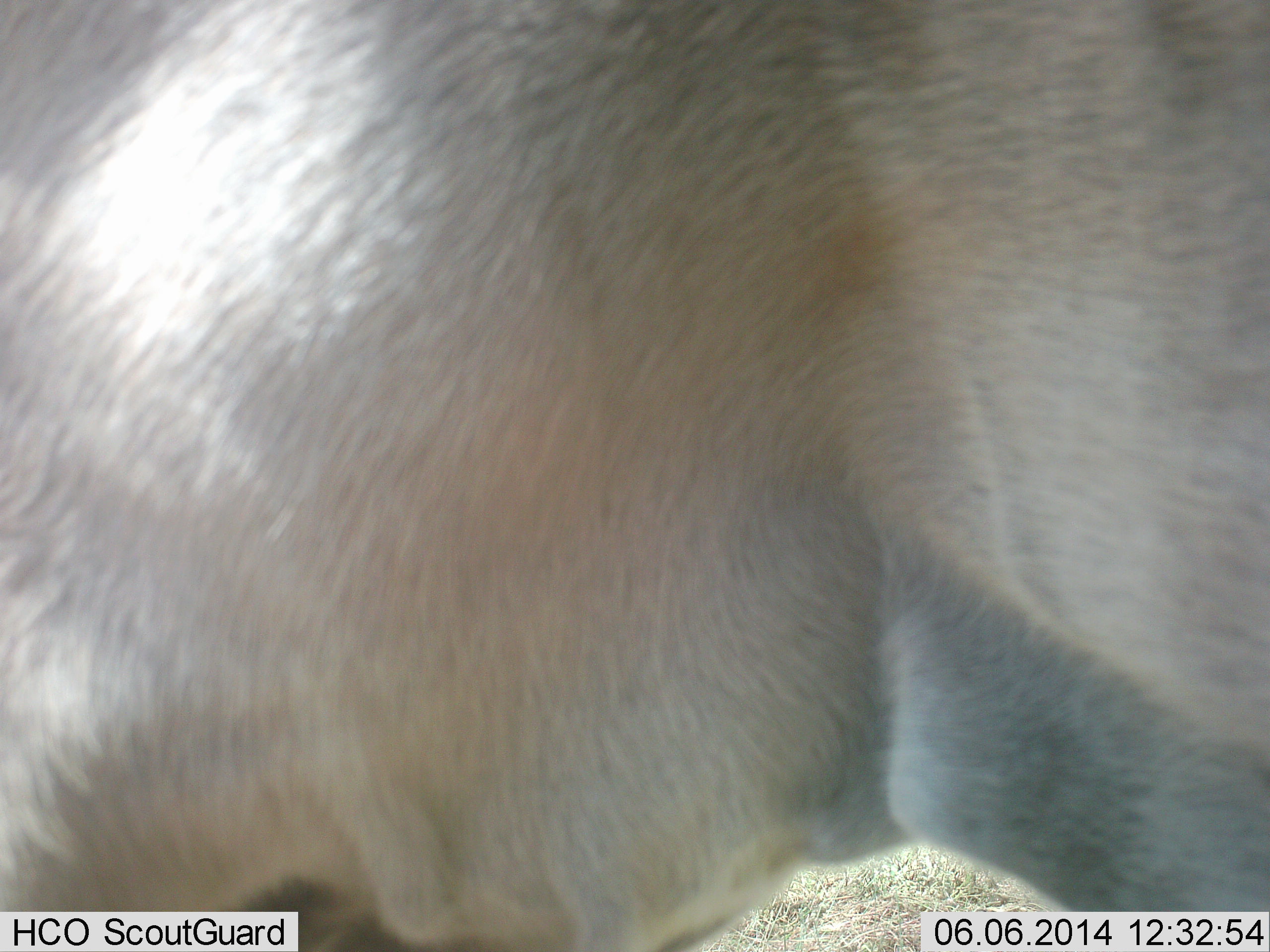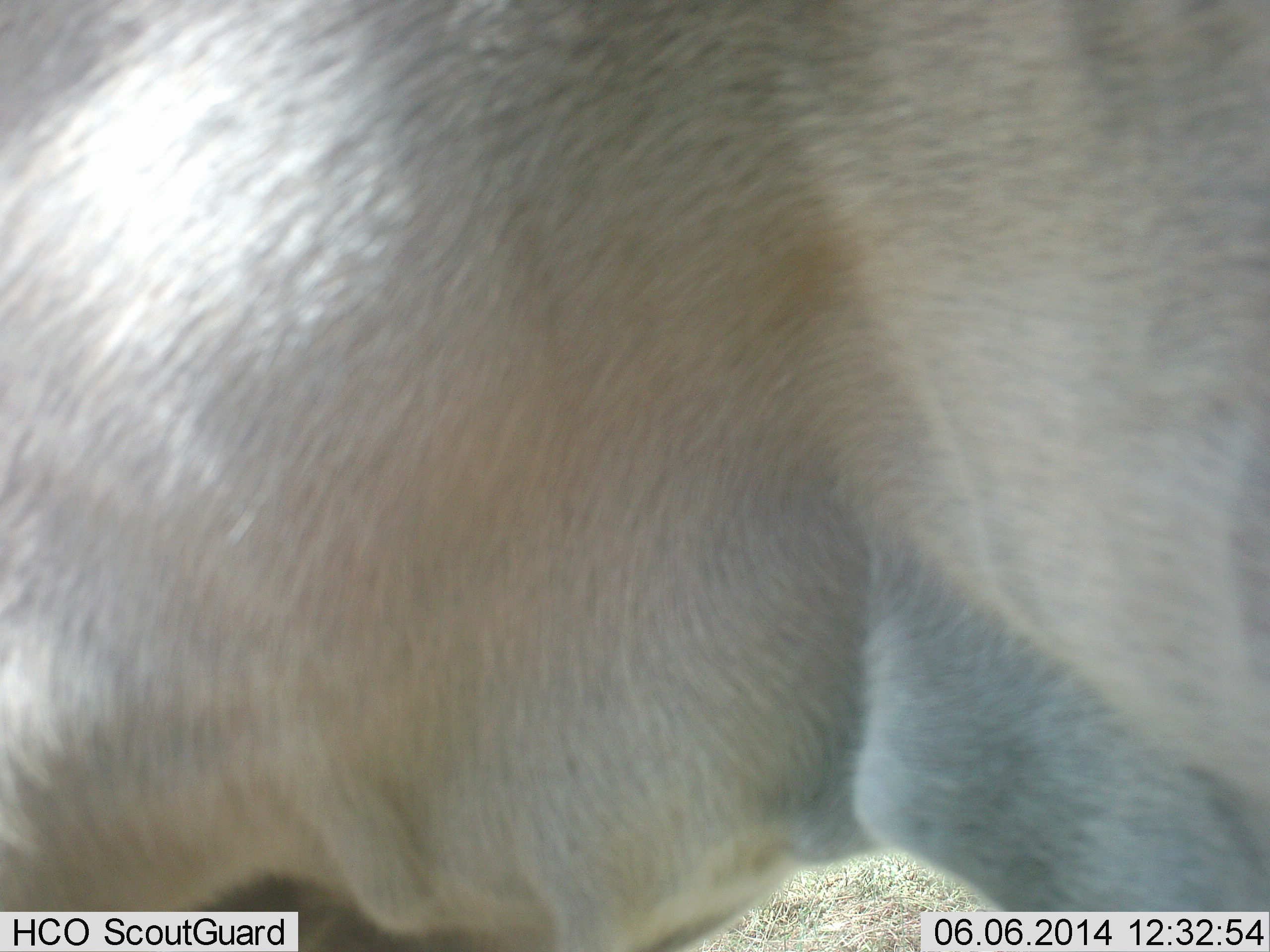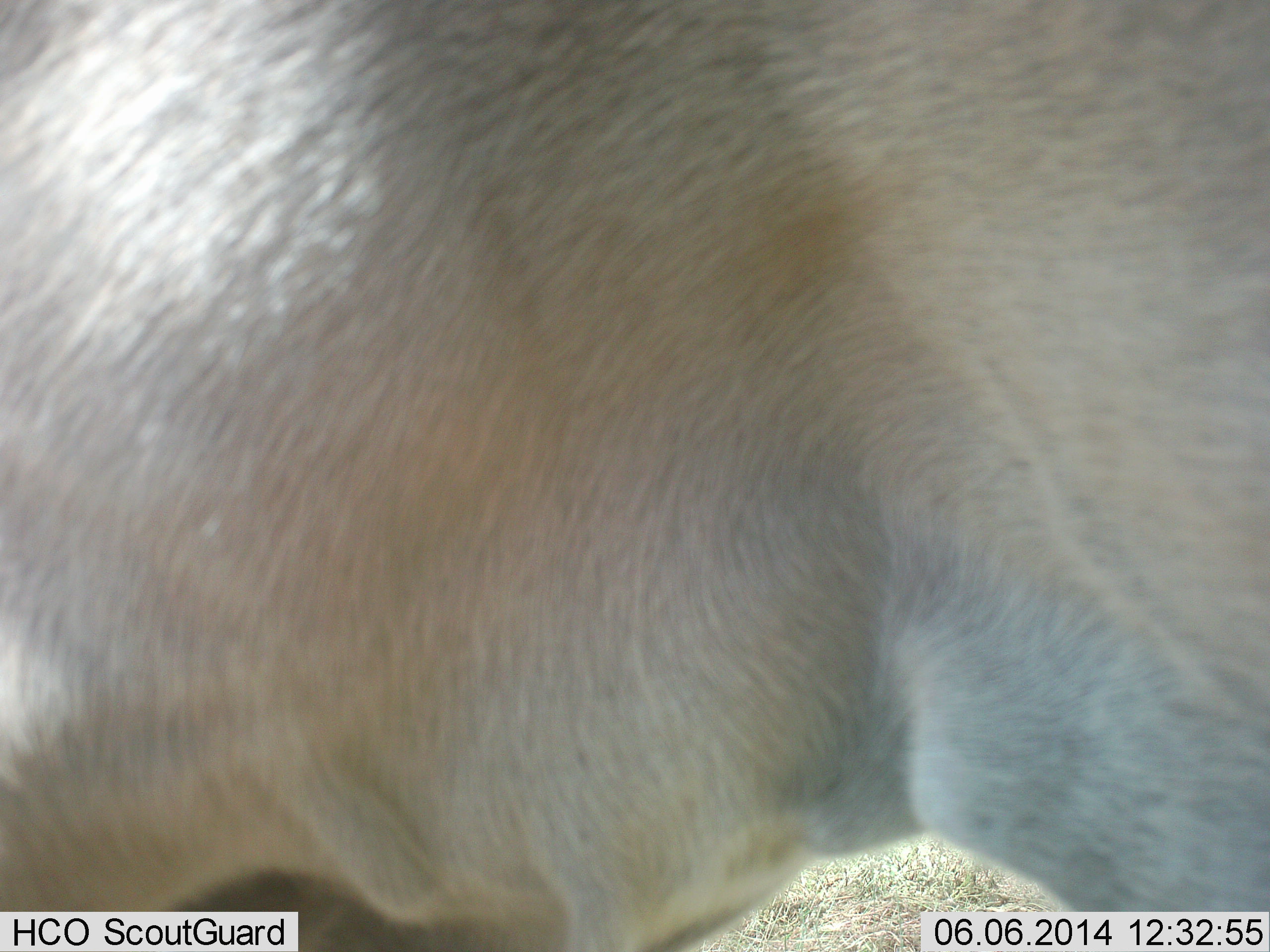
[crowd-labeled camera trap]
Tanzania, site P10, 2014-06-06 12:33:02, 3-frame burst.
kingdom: Animalia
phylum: Chordata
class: Mammalia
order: Artiodactyla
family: Bovidae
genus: Tragelaphus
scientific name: Tragelaphus oryx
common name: eland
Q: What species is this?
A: Eland (Tragelaphus oryx).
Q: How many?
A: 1.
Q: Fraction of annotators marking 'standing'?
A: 80%.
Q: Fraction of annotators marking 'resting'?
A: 0%.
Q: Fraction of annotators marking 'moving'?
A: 20%.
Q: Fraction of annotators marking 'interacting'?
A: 0%.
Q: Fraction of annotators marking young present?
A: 0%.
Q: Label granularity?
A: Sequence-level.